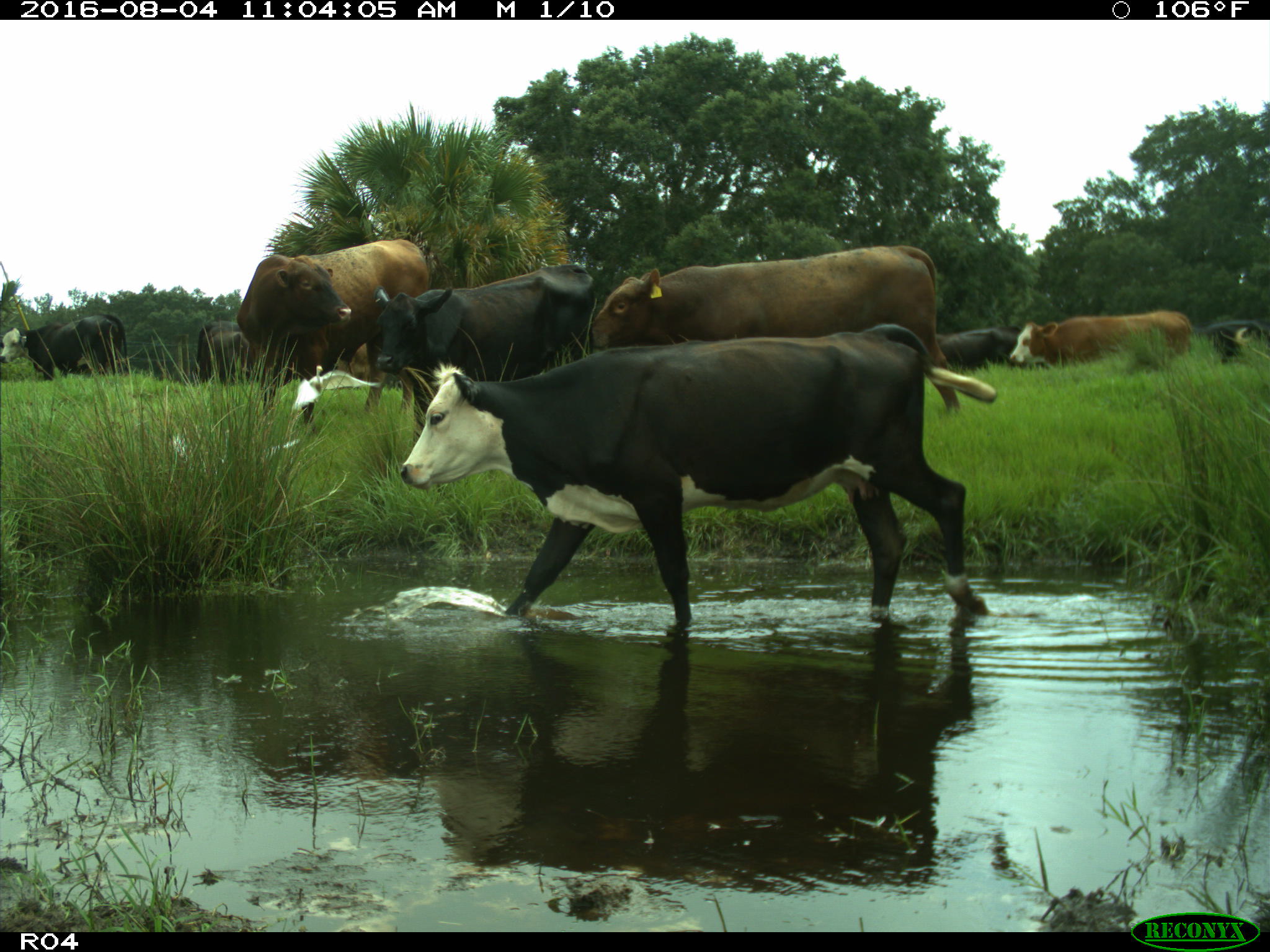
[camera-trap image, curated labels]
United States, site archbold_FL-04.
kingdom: Animalia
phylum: Chordata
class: Mammalia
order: Artiodactyla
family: Bovidae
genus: Bos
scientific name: Bos taurus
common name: domestic cow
Bos taurus (domestic cow).